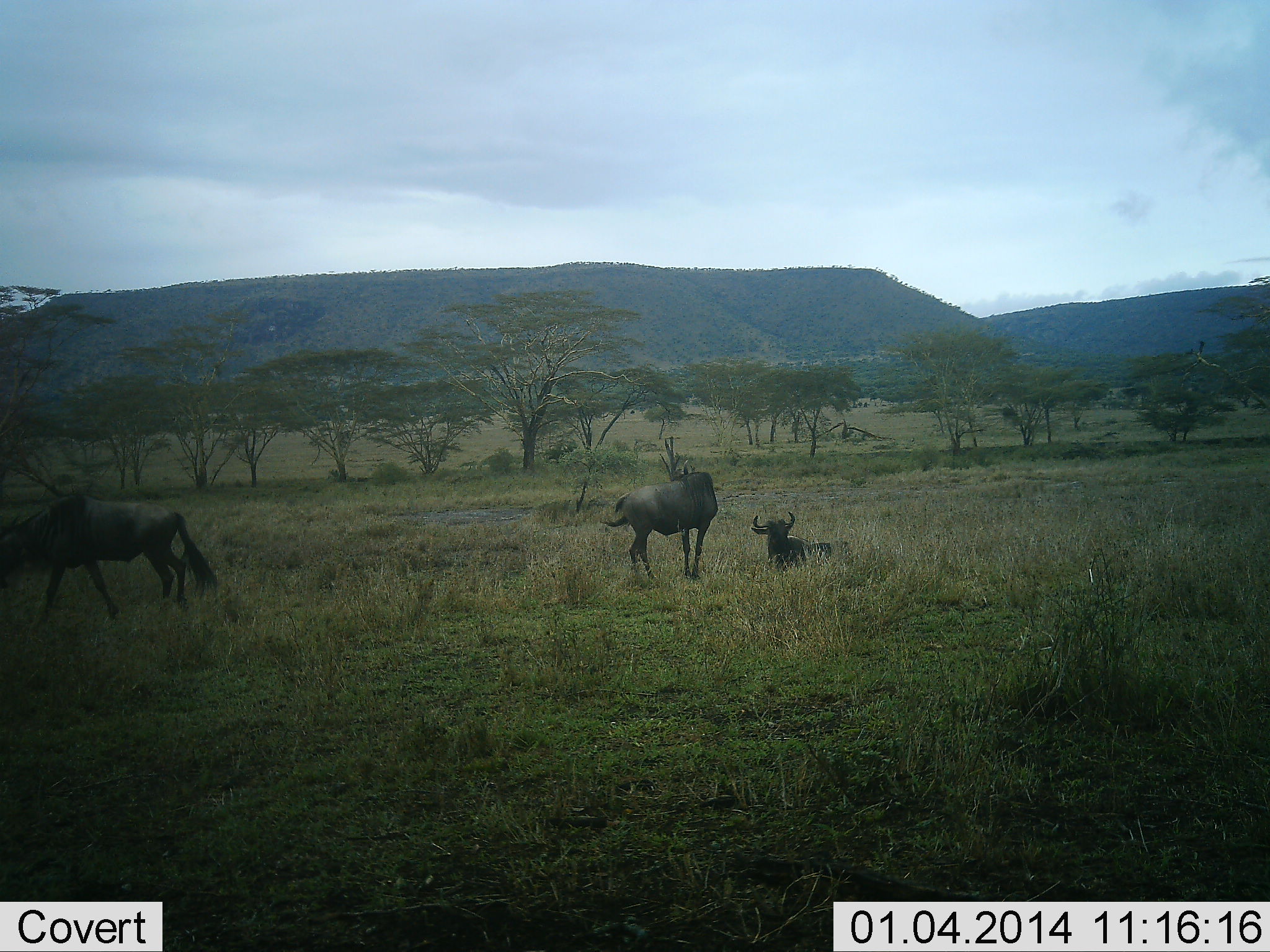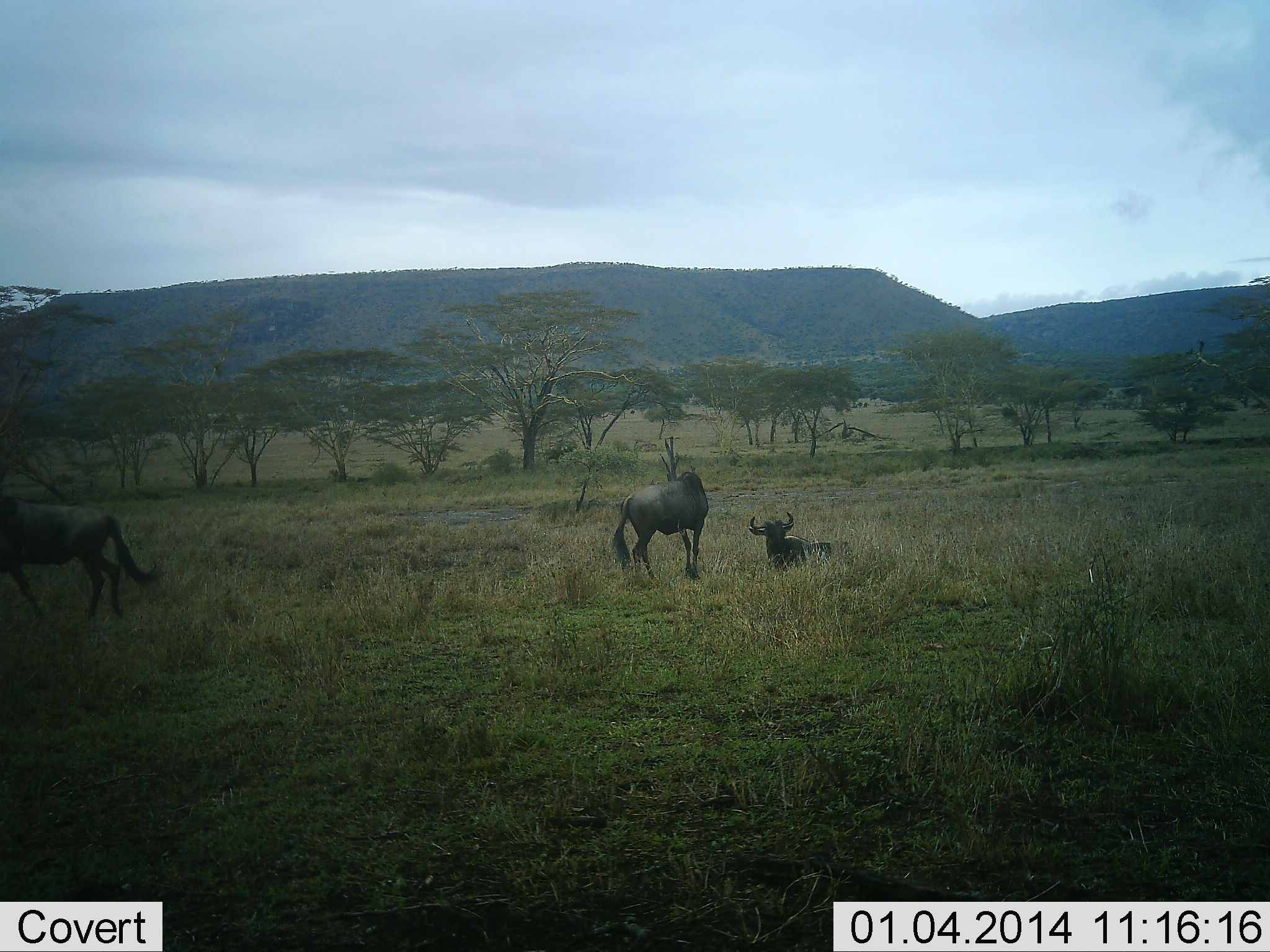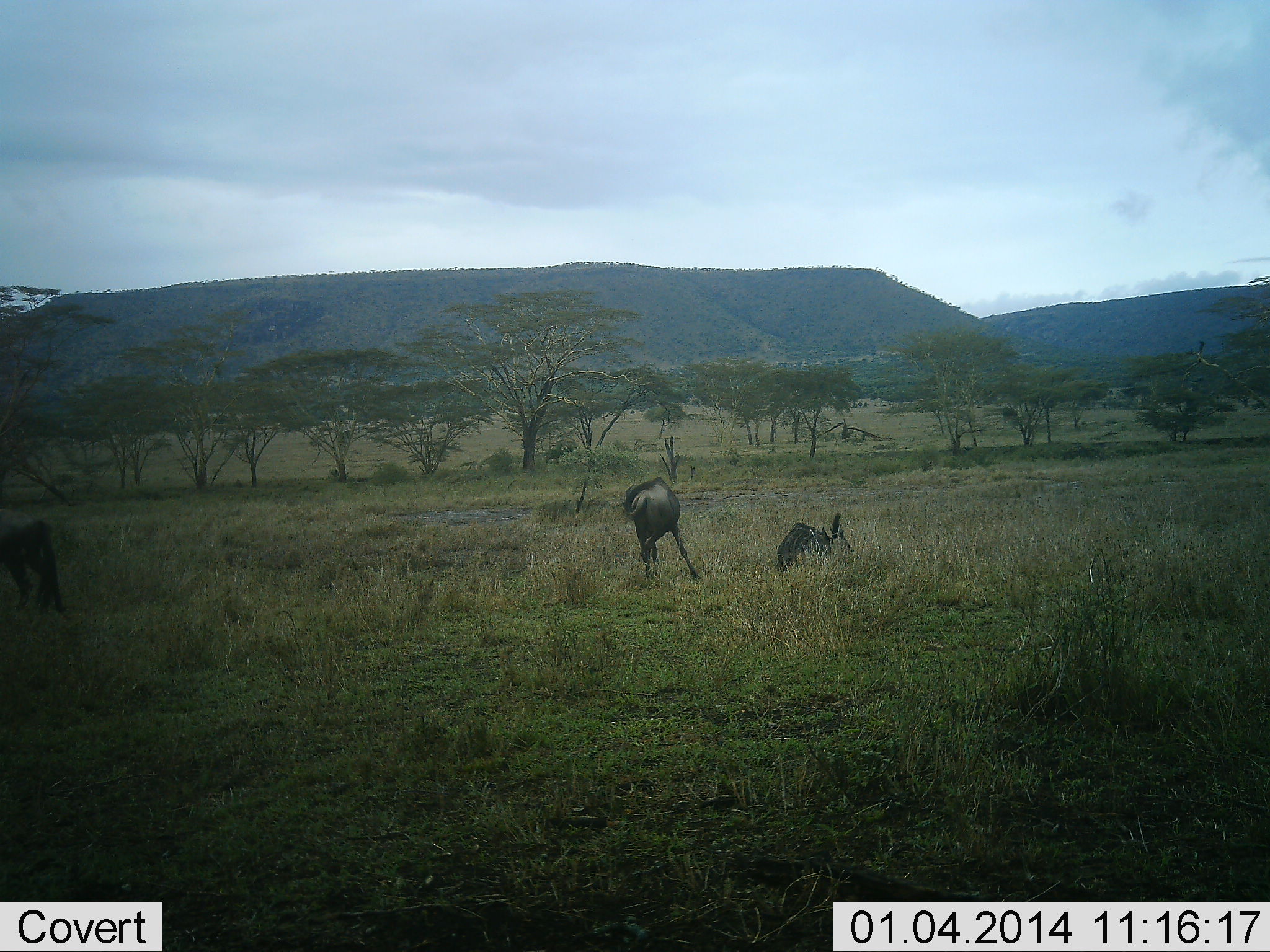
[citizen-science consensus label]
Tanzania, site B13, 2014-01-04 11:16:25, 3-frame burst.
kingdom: Animalia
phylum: Chordata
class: Mammalia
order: Artiodactyla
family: Bovidae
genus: Connochaetes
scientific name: Connochaetes taurinus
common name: blue wildebeest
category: wildebeest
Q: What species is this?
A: Wildebeest (blue wildebeest) (Connochaetes taurinus).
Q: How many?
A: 3.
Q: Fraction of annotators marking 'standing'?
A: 67%.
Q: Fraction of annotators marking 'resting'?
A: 93%.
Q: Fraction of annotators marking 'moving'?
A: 65%.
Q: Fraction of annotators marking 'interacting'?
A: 7%.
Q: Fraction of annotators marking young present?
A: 0%.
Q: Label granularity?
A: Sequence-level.